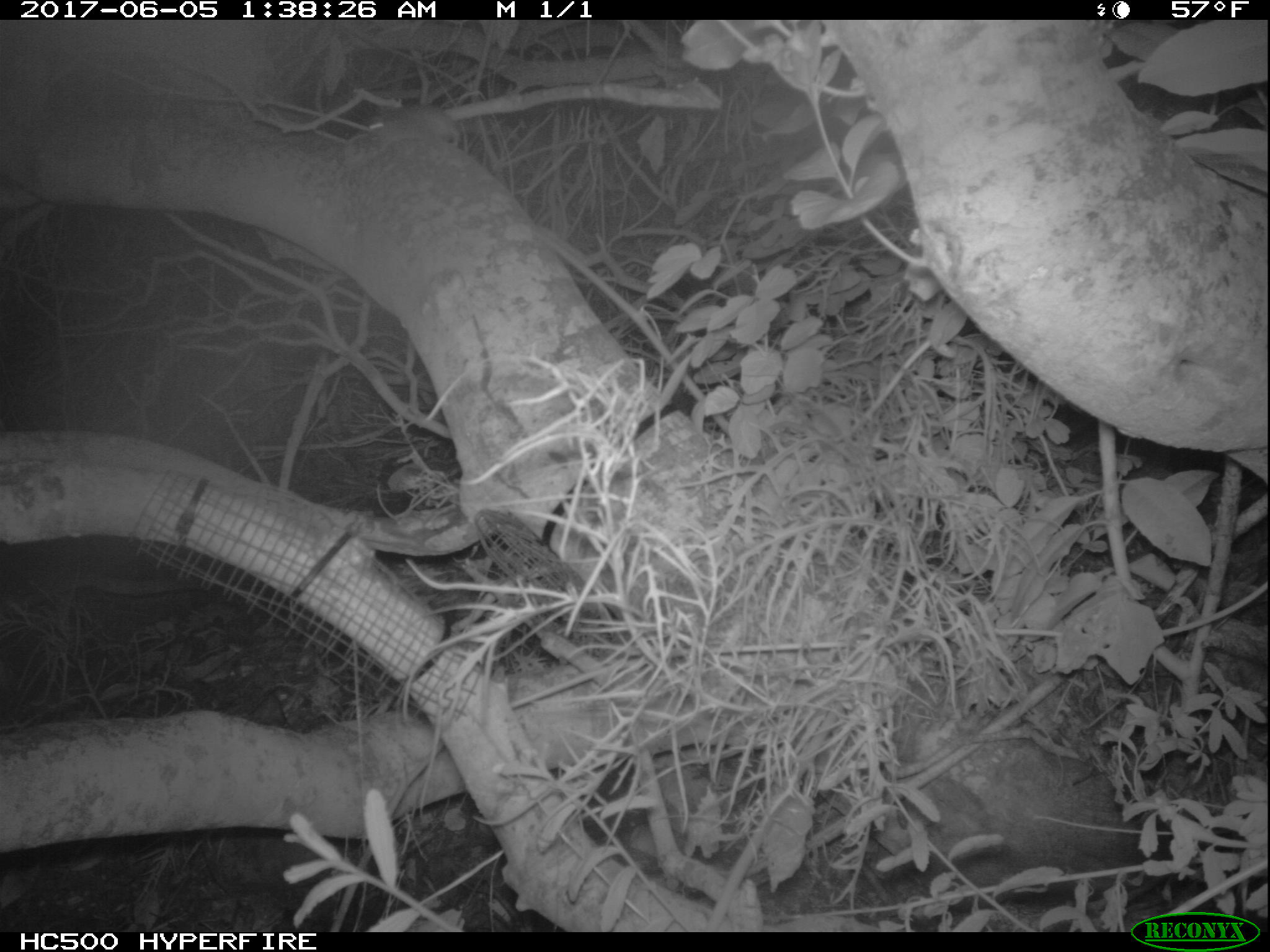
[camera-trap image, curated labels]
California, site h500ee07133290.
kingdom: Animalia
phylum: Chordata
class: Mammalia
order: Rodentia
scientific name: Rodentia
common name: rodent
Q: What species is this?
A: Rodent (Rodentia).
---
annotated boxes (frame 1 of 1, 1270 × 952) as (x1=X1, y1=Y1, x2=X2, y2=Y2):
rodent: (x1=367, y1=105, x2=461, y2=151)